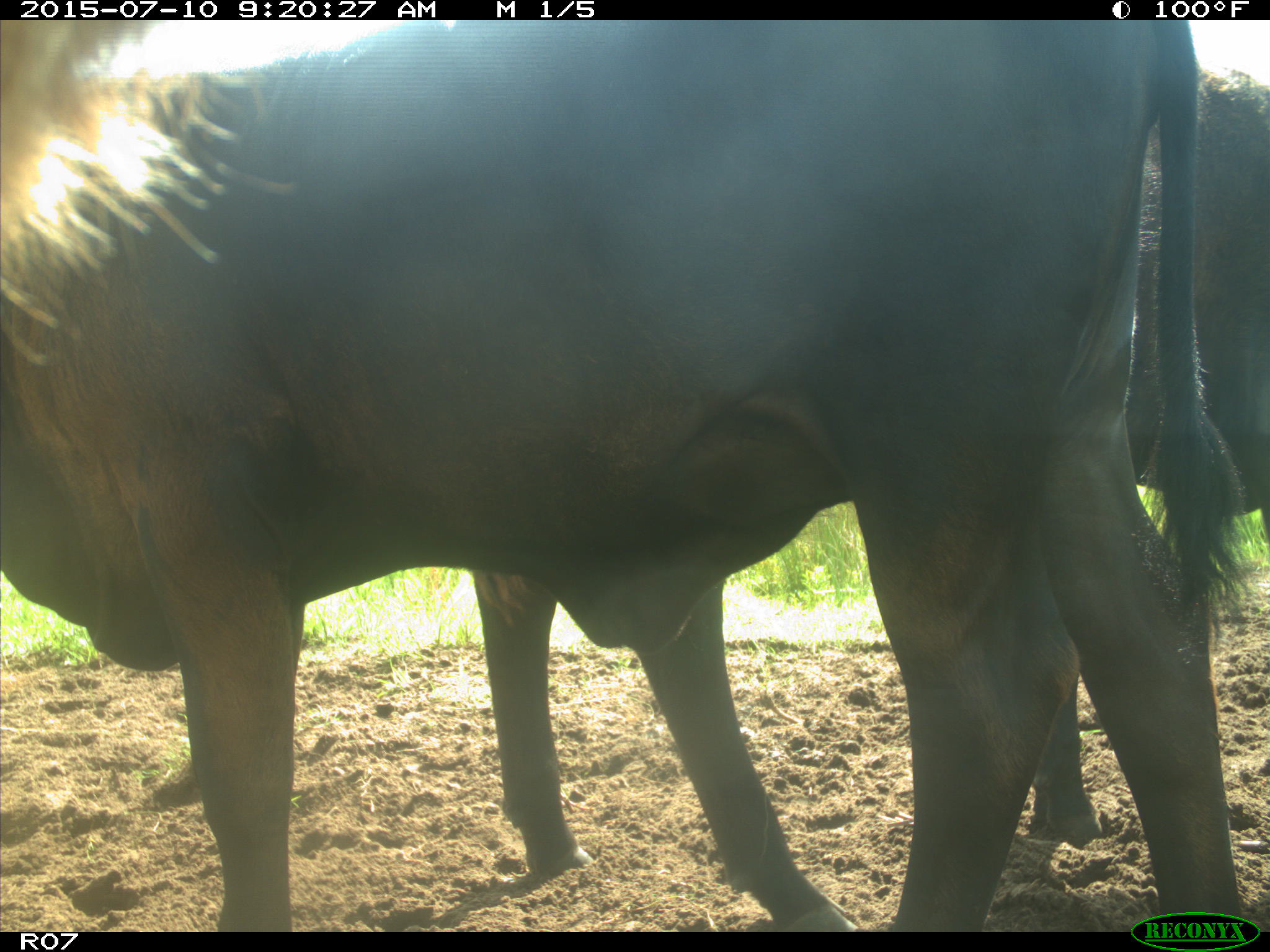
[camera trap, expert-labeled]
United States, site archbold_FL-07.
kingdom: Animalia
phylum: Chordata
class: Mammalia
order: Artiodactyla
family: Bovidae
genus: Bos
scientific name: Bos taurus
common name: domestic cow